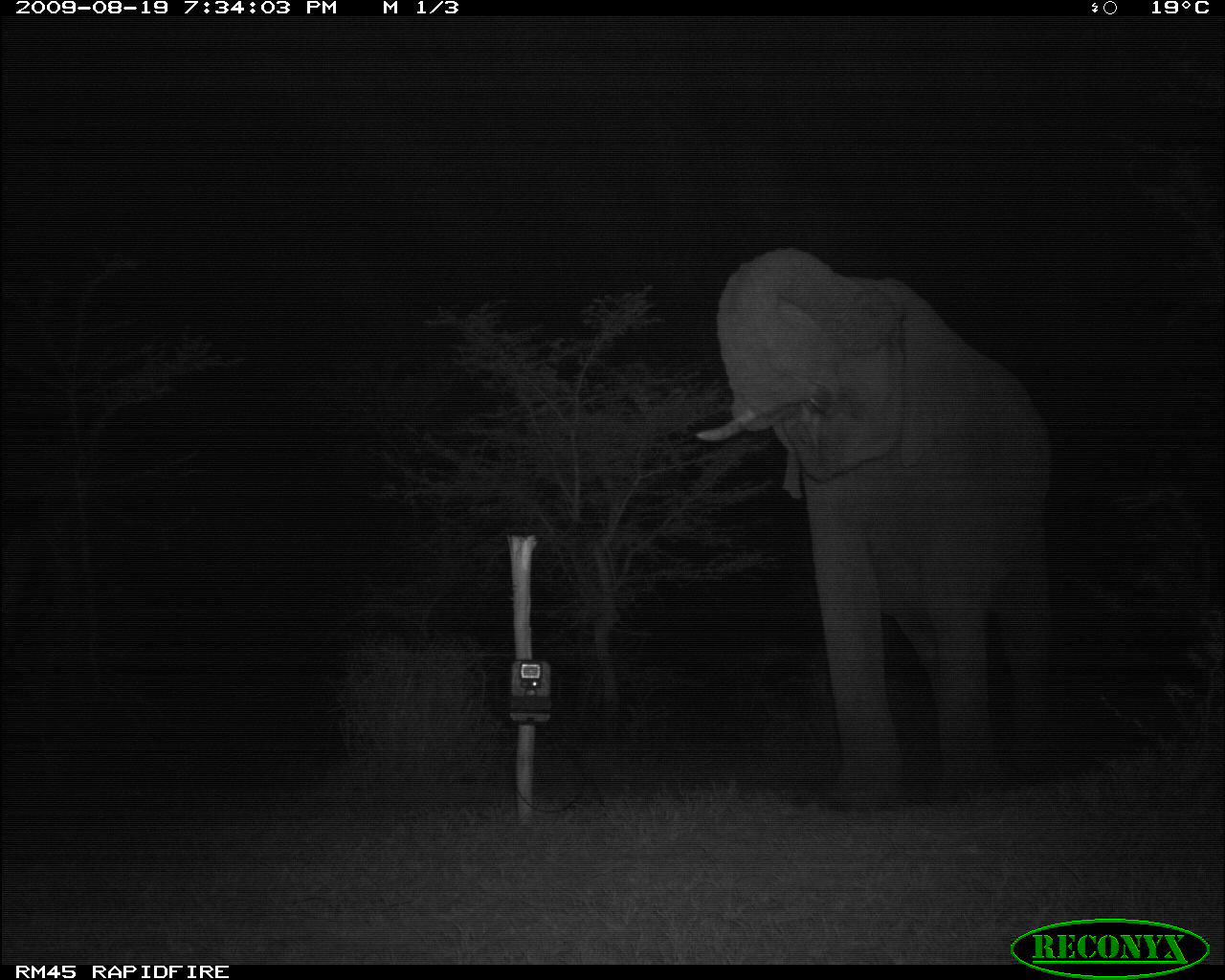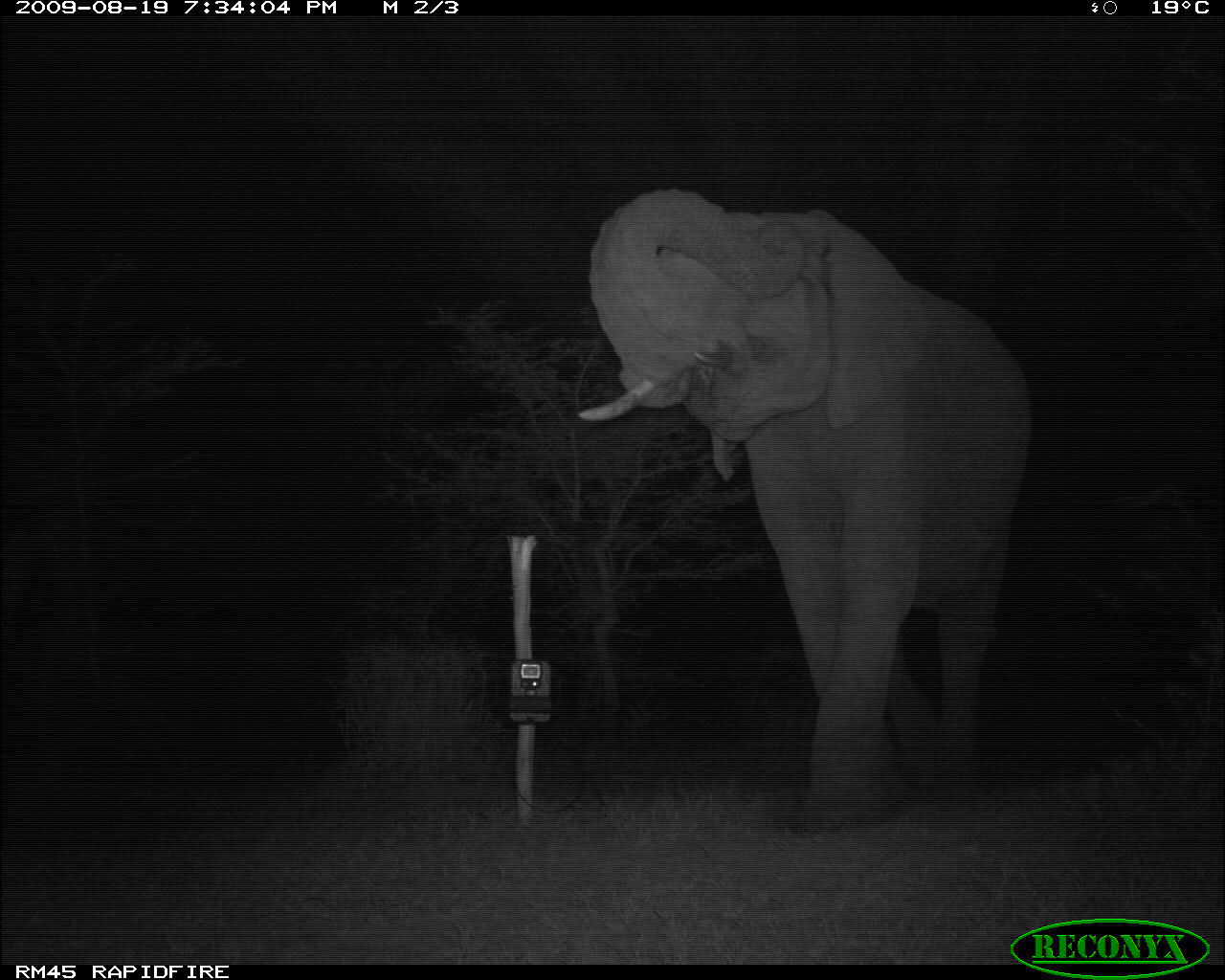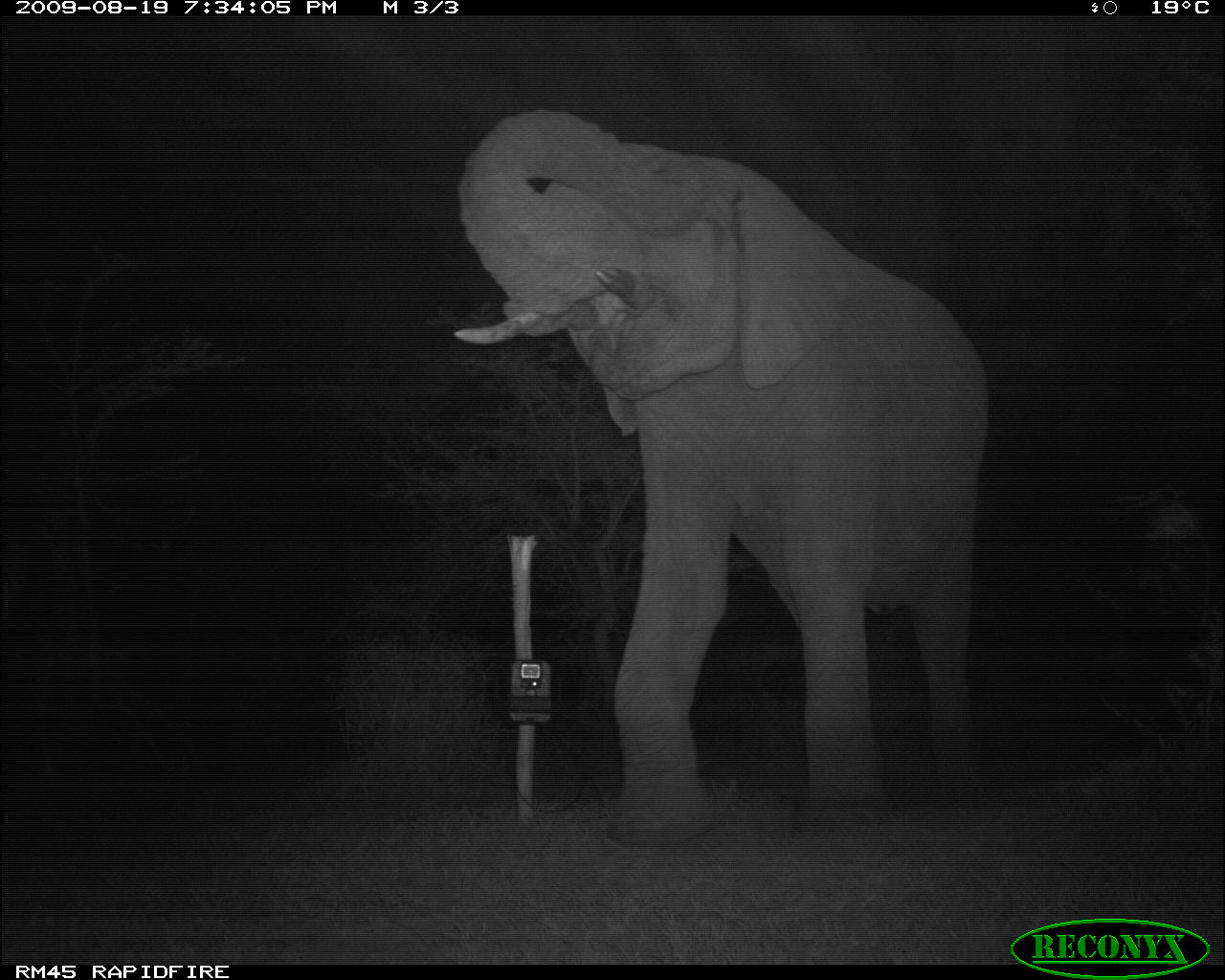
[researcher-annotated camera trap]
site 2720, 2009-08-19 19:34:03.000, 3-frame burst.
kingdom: Animalia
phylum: Chordata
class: Mammalia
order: Proboscidea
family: Elephantidae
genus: Loxodonta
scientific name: Loxodonta africana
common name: african bush elephant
Loxodonta africana (african bush elephant), count 1.